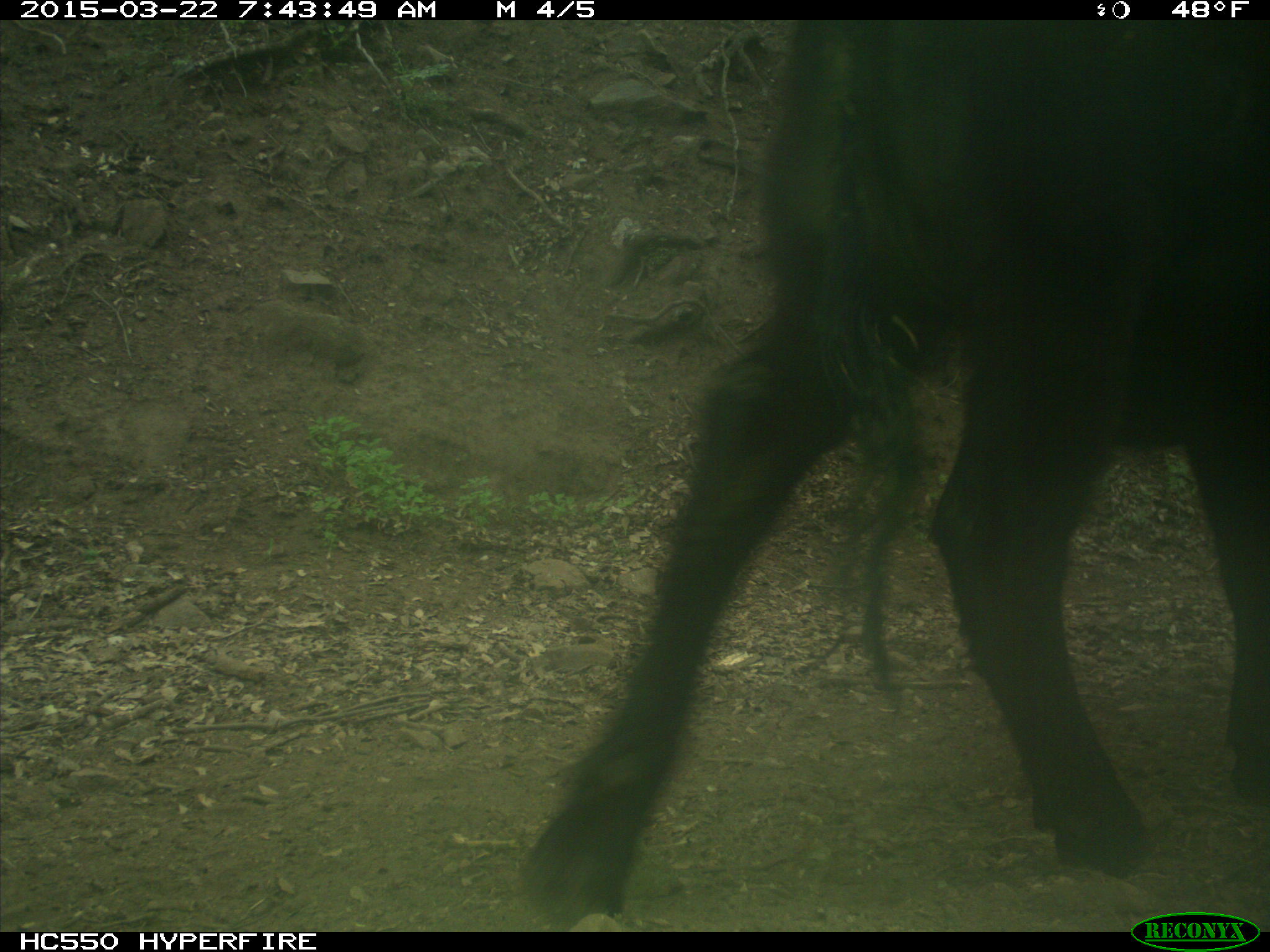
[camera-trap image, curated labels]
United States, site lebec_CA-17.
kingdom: Animalia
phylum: Chordata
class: Mammalia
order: Artiodactyla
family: Bovidae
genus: Bos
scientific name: Bos taurus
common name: domestic cow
Bos taurus (domestic cow).